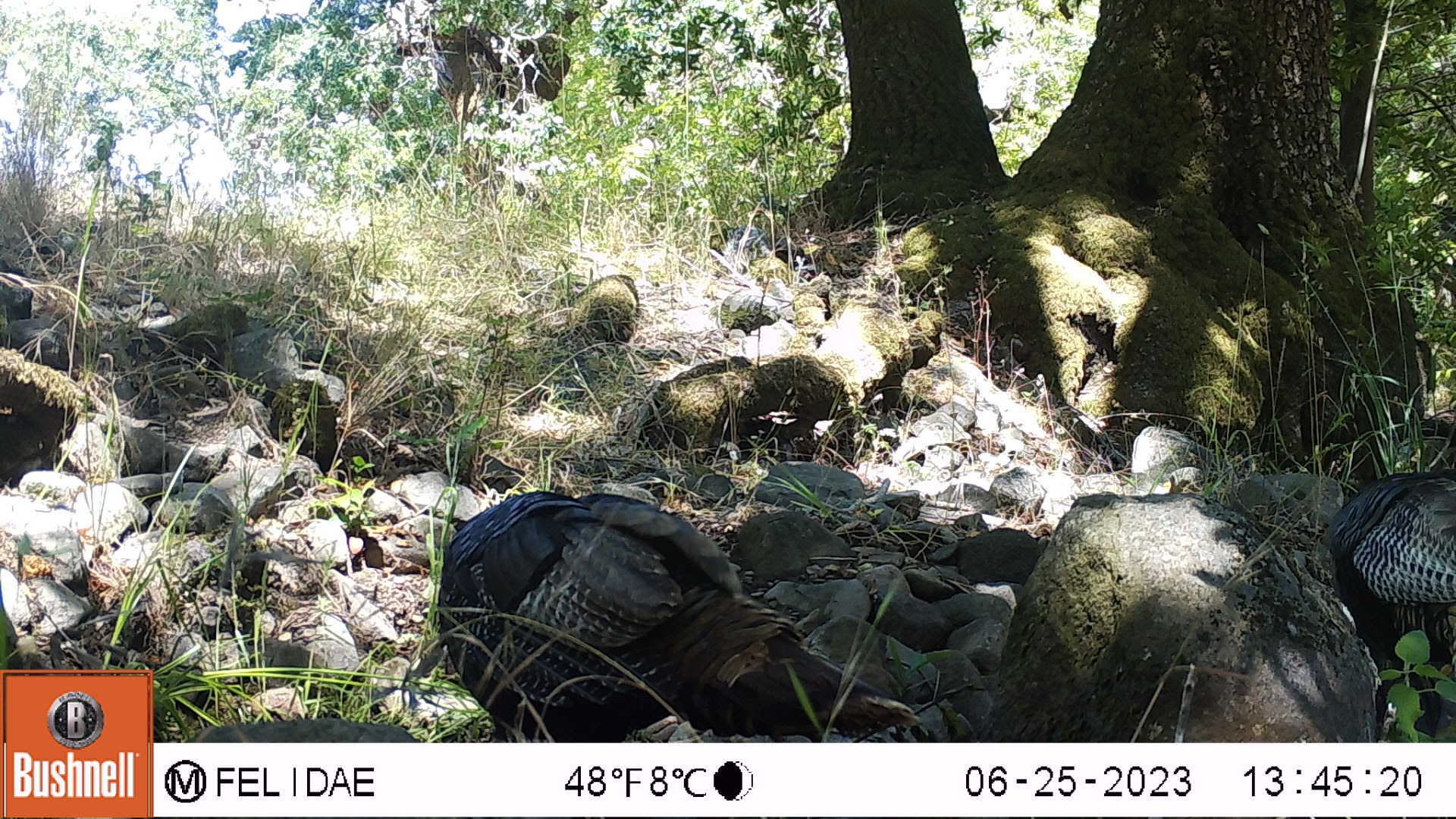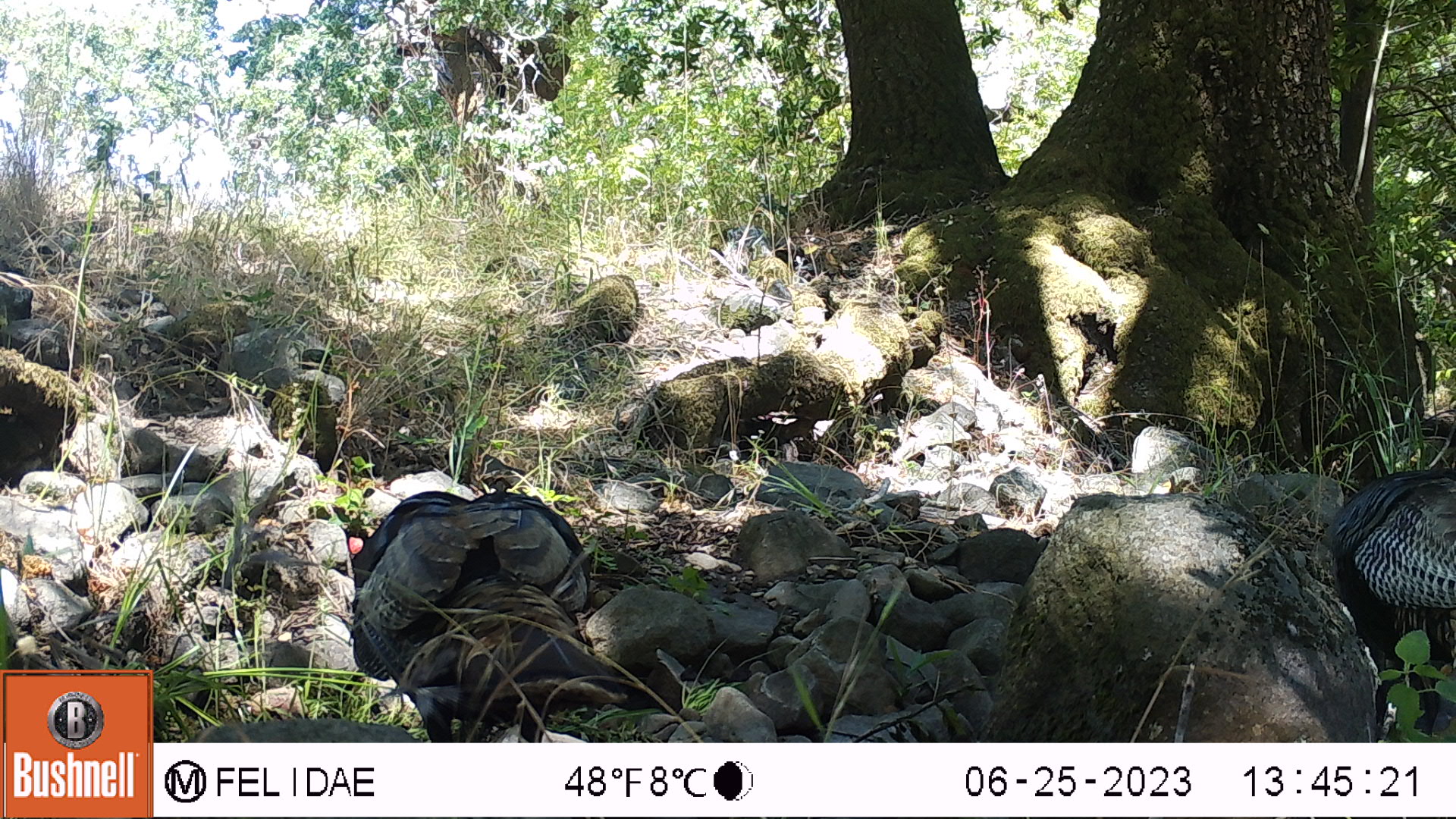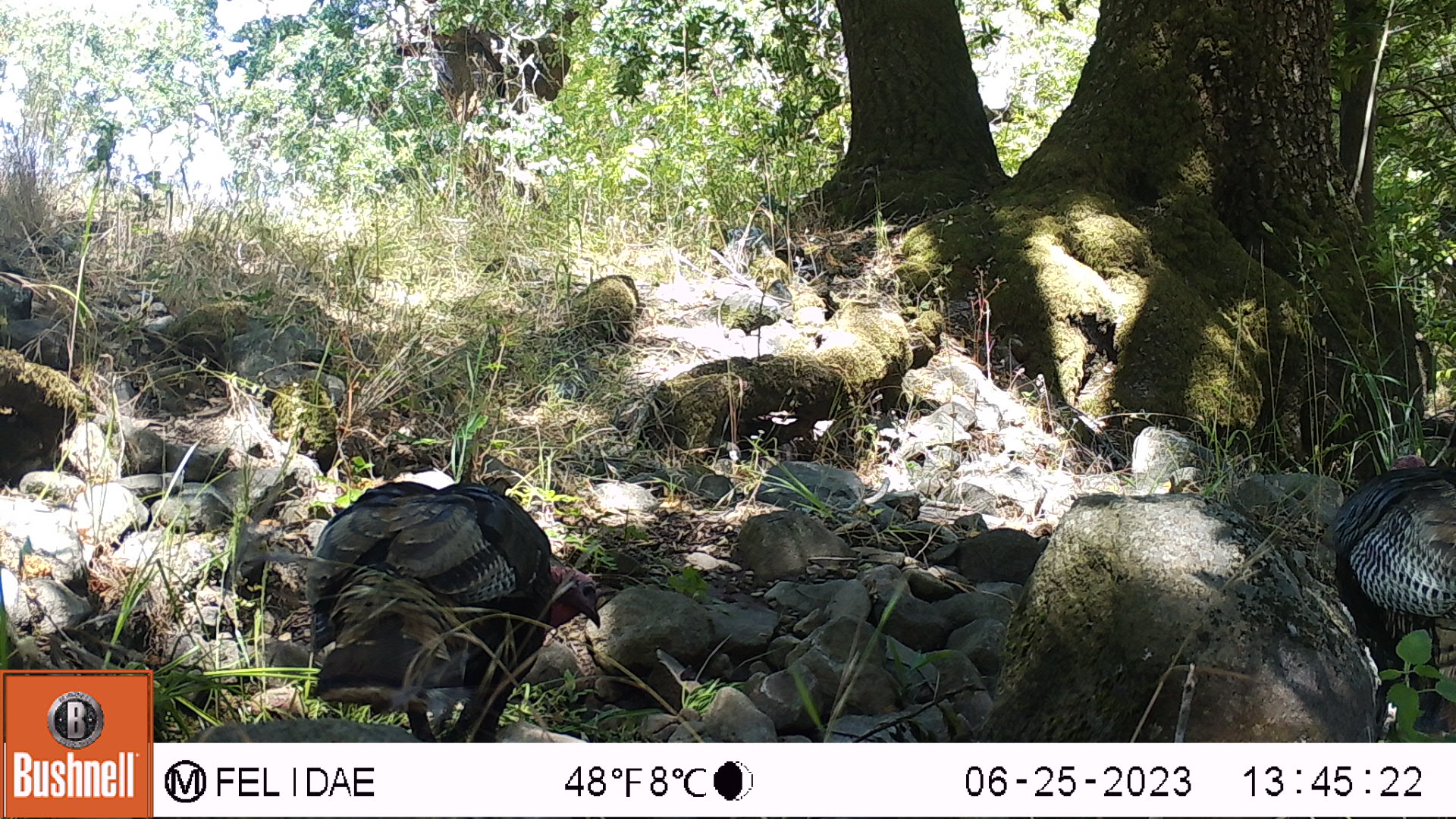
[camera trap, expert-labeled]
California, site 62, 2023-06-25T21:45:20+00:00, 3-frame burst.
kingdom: Animalia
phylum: Chordata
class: Aves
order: Galliformes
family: Phasianidae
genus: Meleagris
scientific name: Meleagris gallopavo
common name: turkey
Turkey (Meleagris gallopavo).